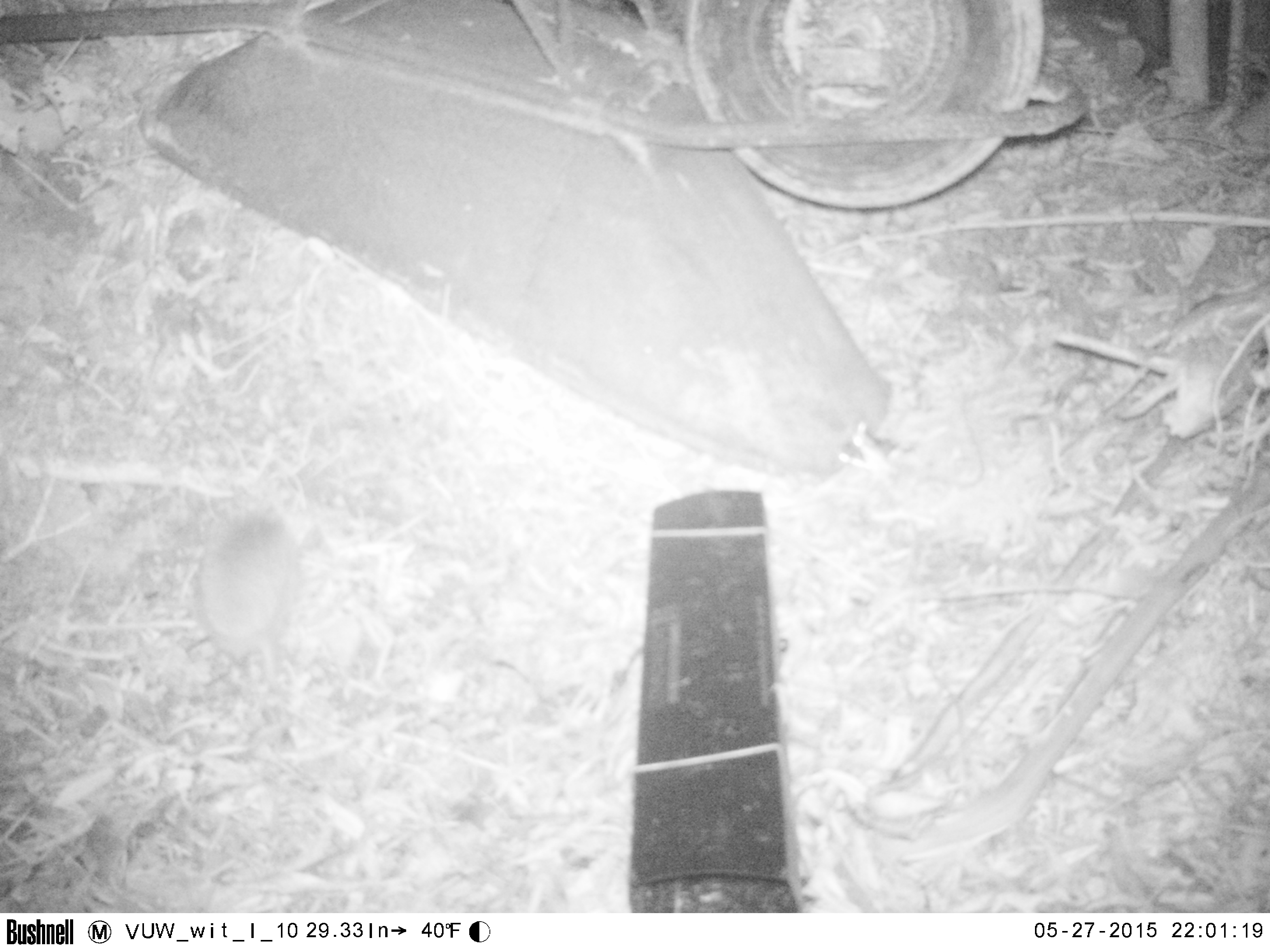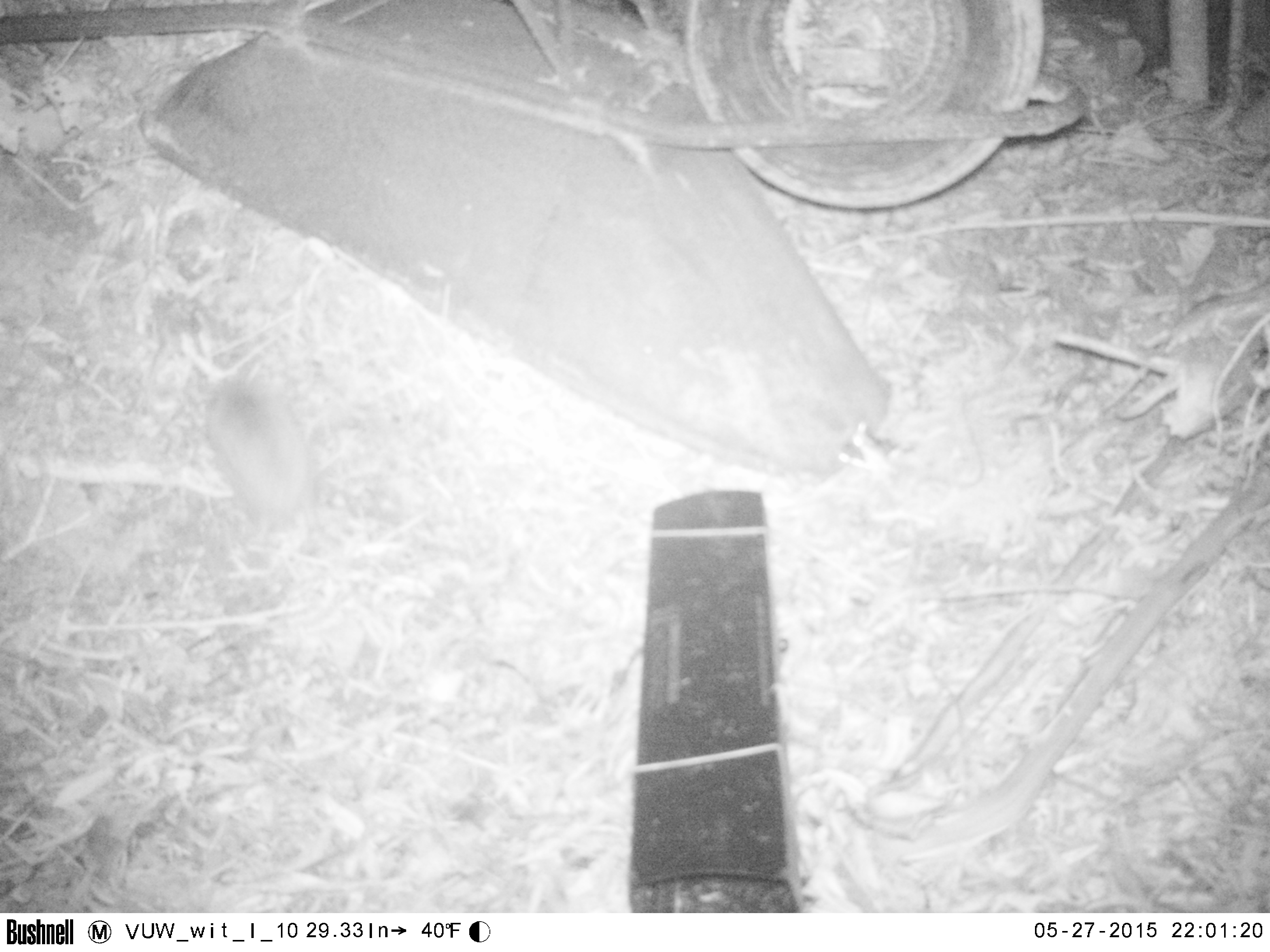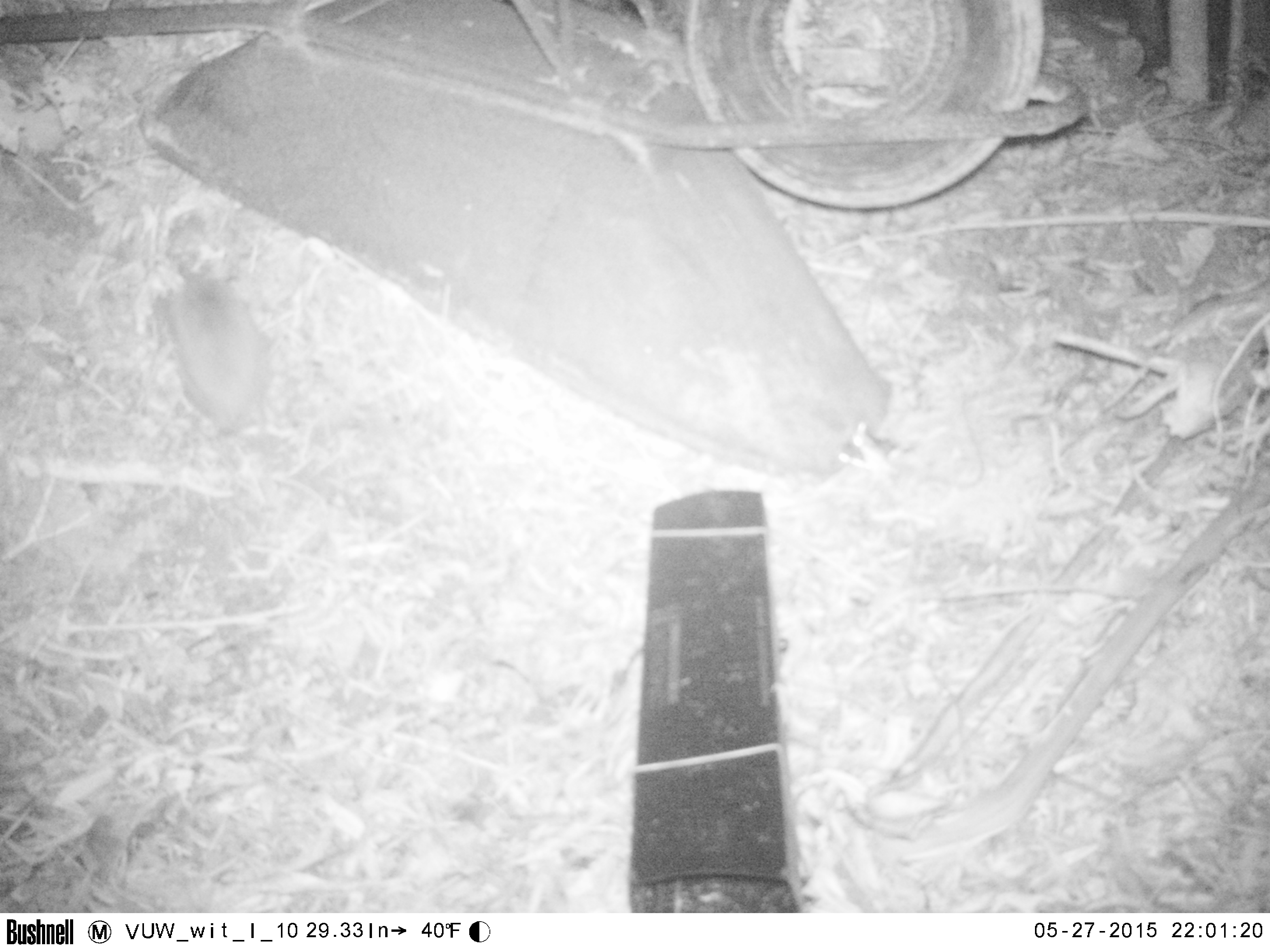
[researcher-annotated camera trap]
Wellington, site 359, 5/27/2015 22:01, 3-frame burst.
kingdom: Animalia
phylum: Chordata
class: Mammalia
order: Eulipotyphla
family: Erinaceidae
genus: Erinaceus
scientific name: Erinaceus europaeus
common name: hedgehog